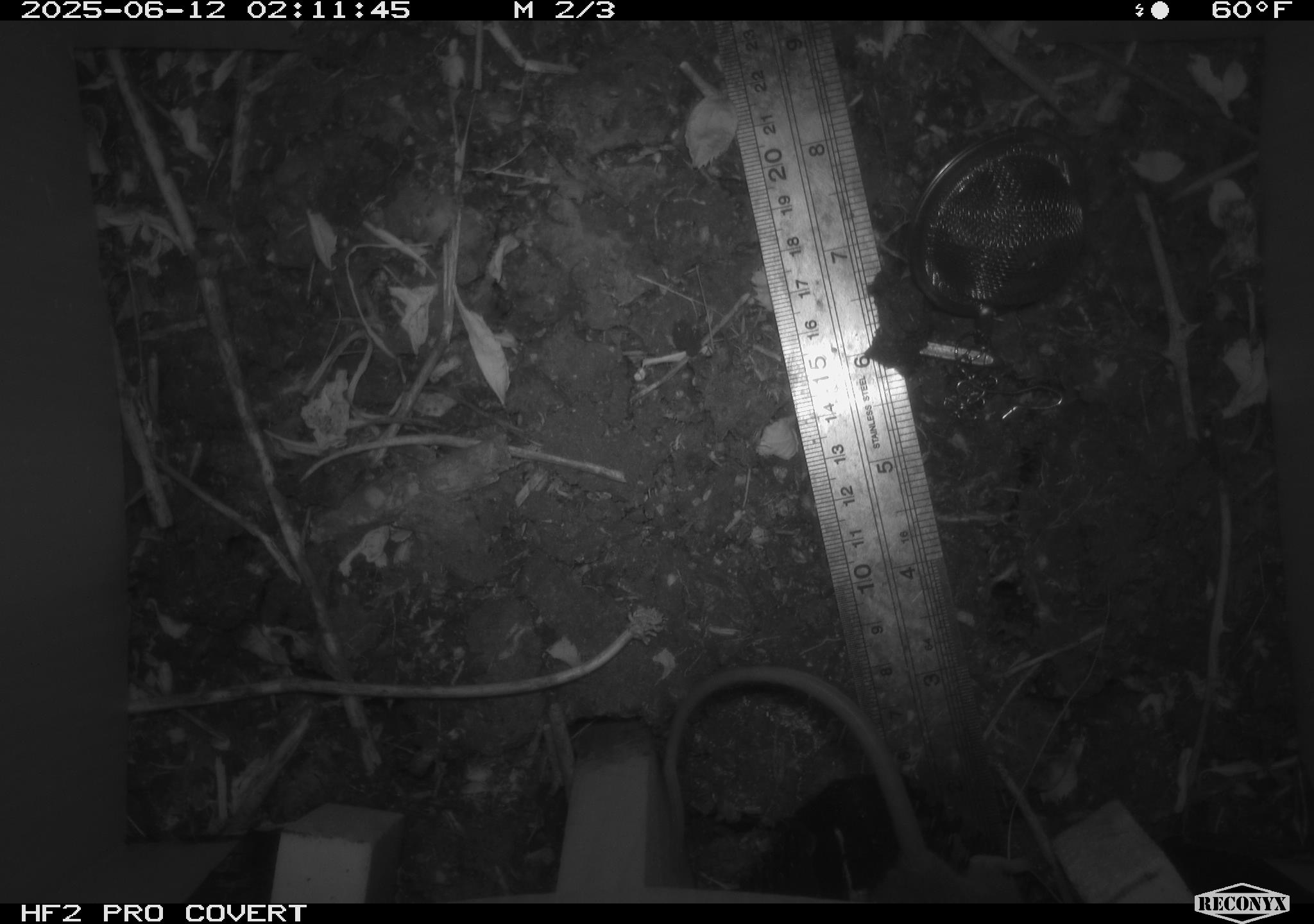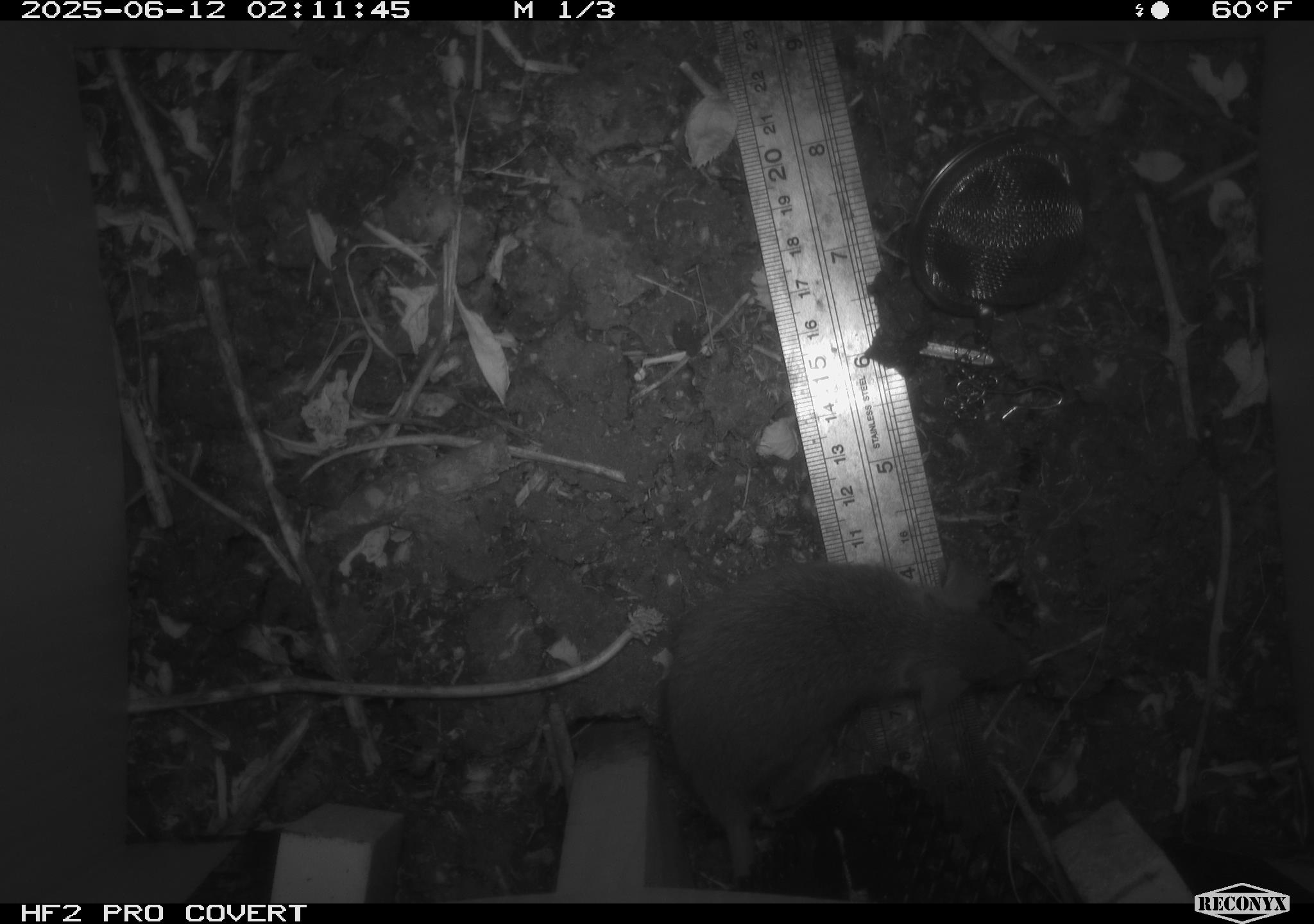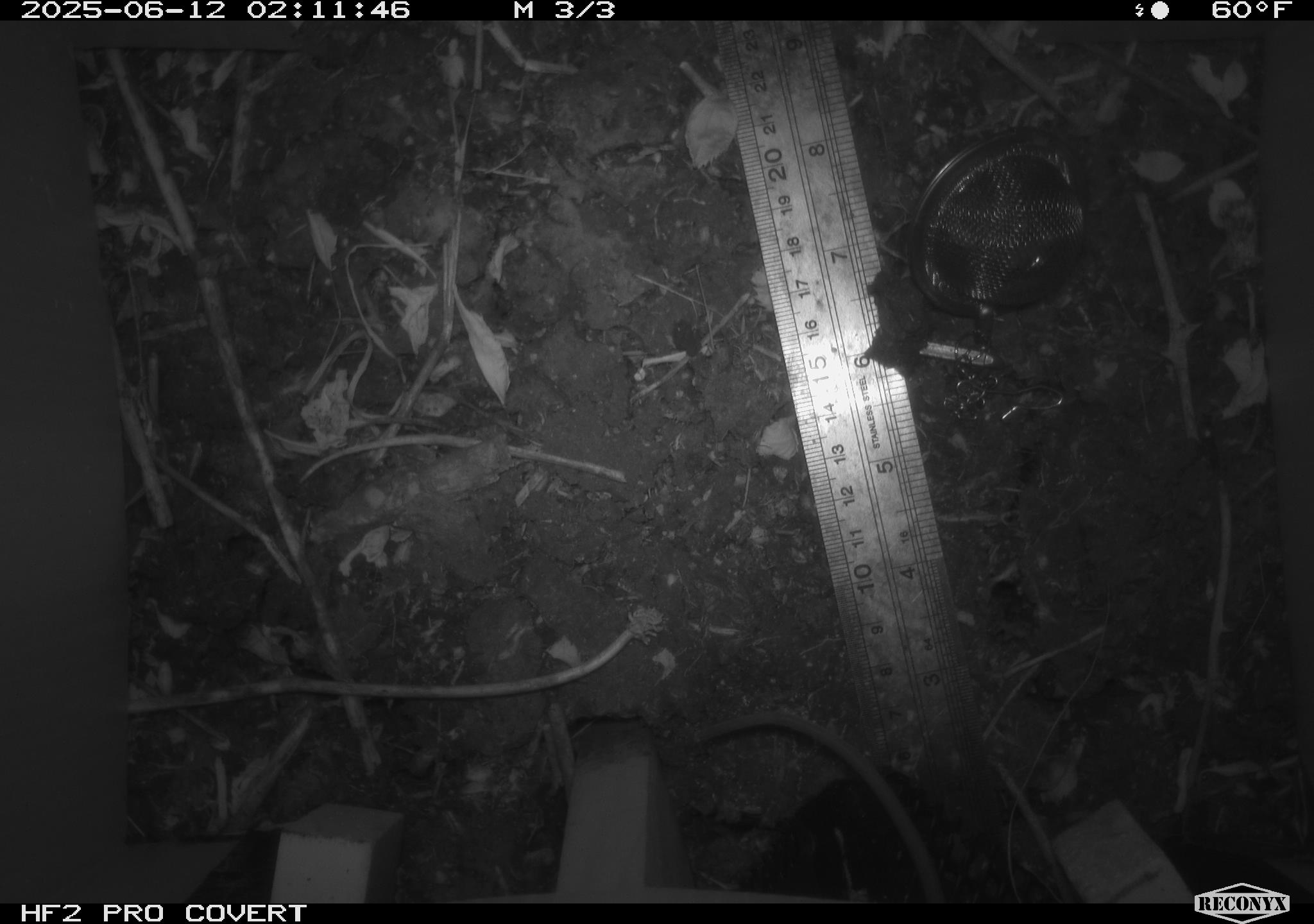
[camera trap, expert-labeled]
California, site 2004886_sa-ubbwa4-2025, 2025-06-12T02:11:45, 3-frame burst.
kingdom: Animalia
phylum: Chordata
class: Mammalia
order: Rodentia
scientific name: Rodentia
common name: rodent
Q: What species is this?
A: Rodent (Rodentia).